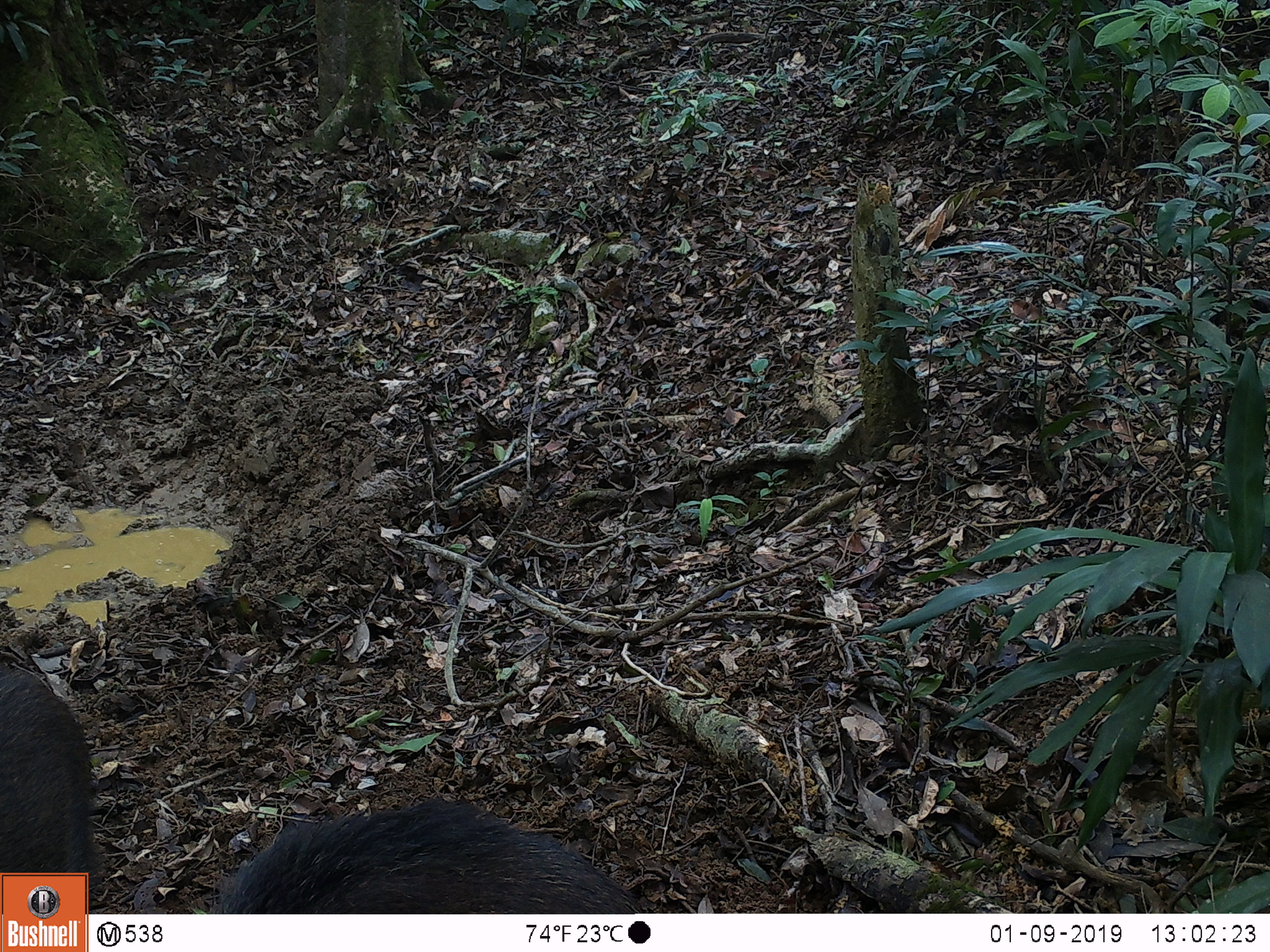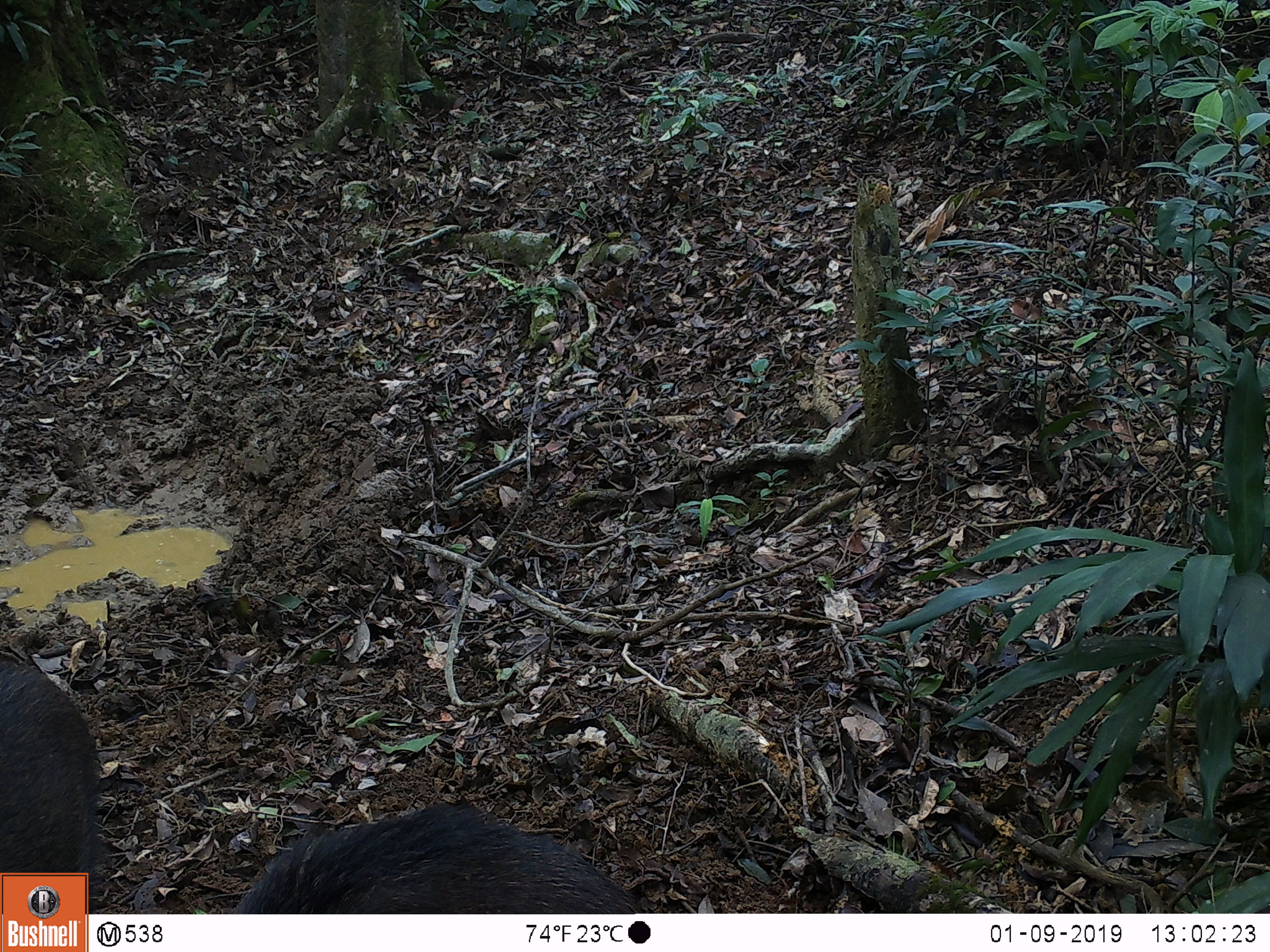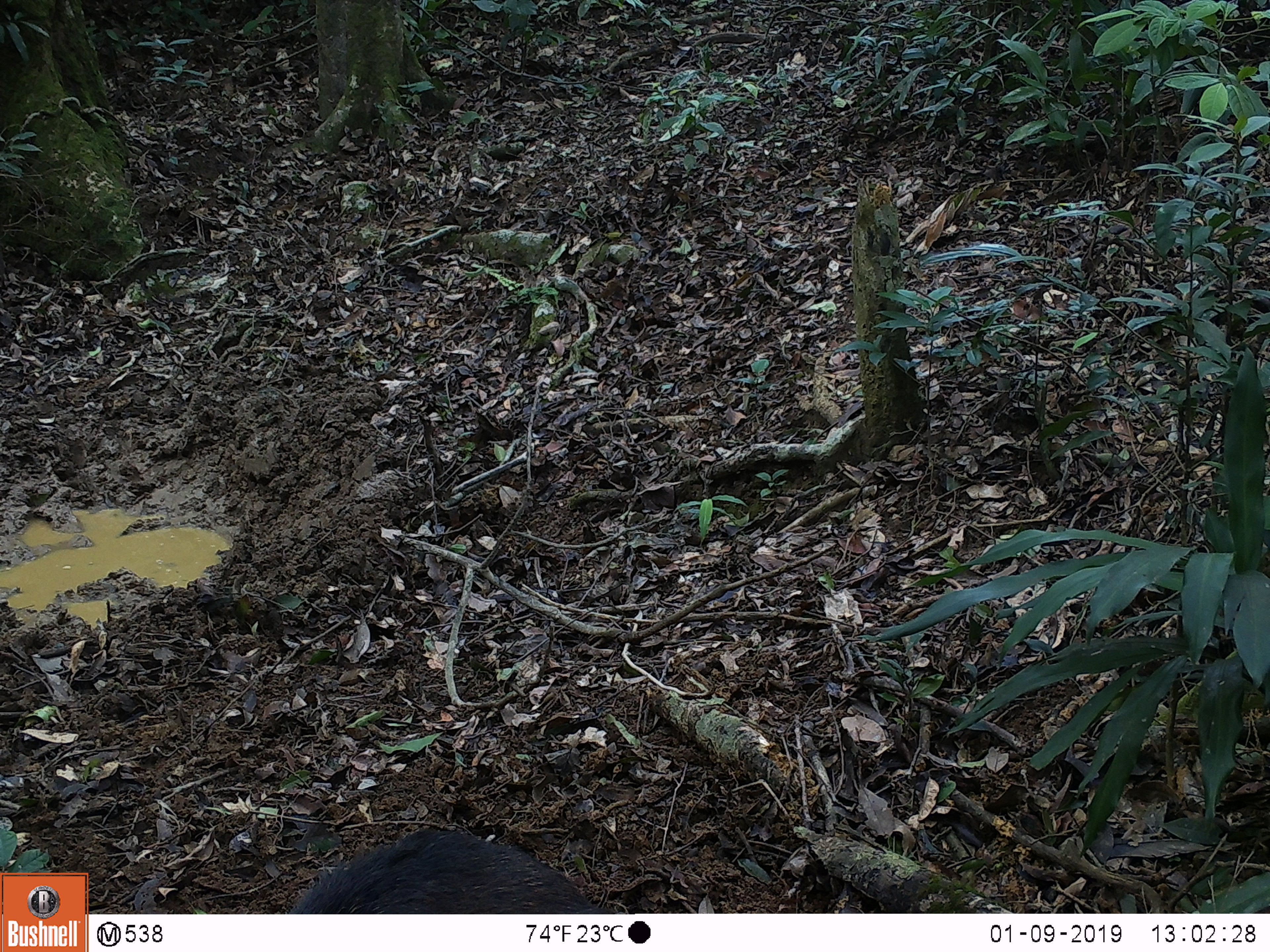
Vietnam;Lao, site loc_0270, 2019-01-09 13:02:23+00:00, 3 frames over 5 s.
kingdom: Animalia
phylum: Chordata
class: Mammalia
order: Artiodactyla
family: Suidae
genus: Sus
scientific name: Sus scrofa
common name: eurasian wild pig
Eurasian wild pig (Sus scrofa). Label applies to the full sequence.